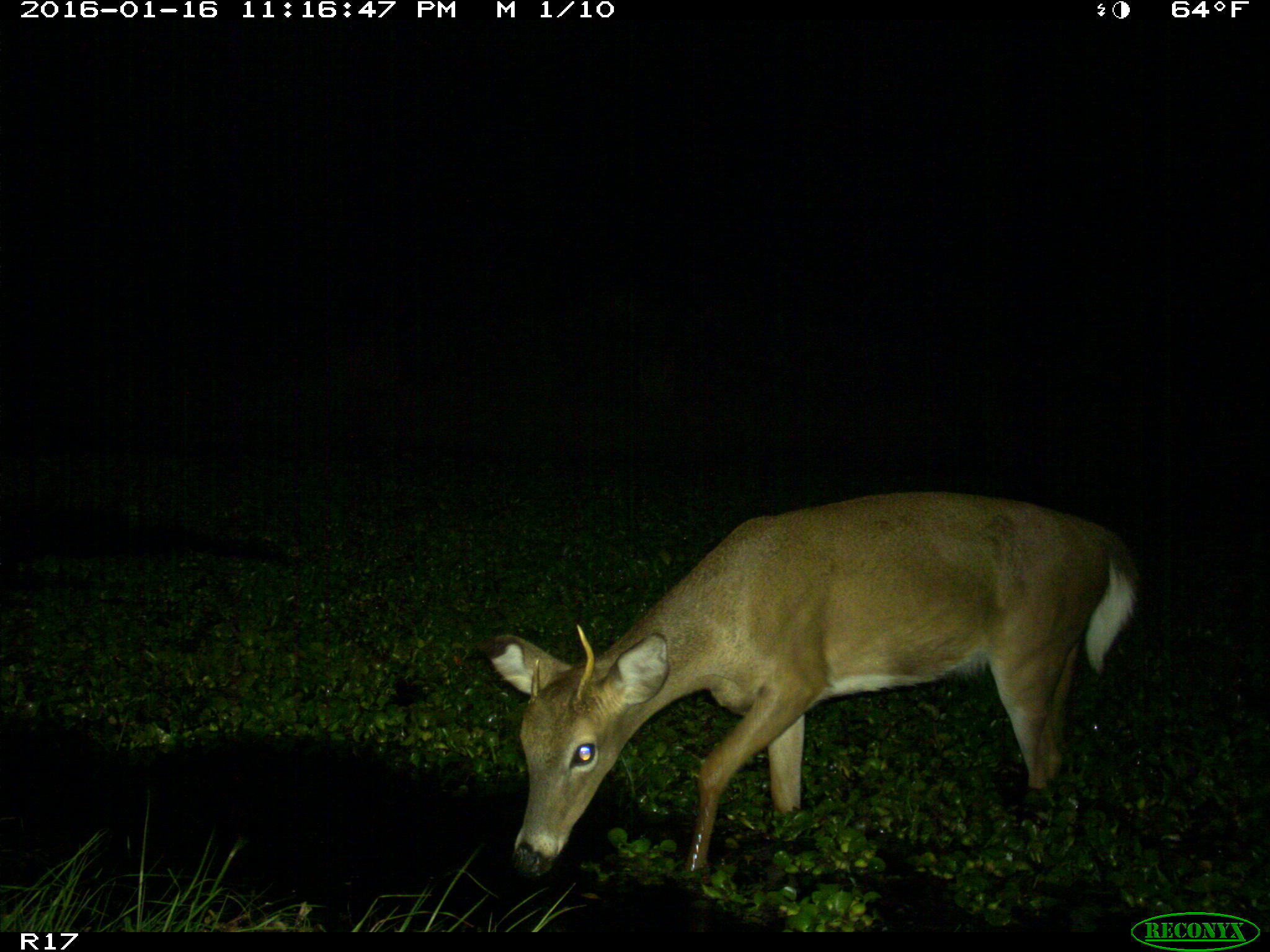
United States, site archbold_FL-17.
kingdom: Animalia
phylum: Chordata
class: Mammalia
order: Artiodactyla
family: Cervidae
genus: Odocoileus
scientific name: Odocoileus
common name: deer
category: unidentified deer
Unidentified deer (deer) (Odocoileus).